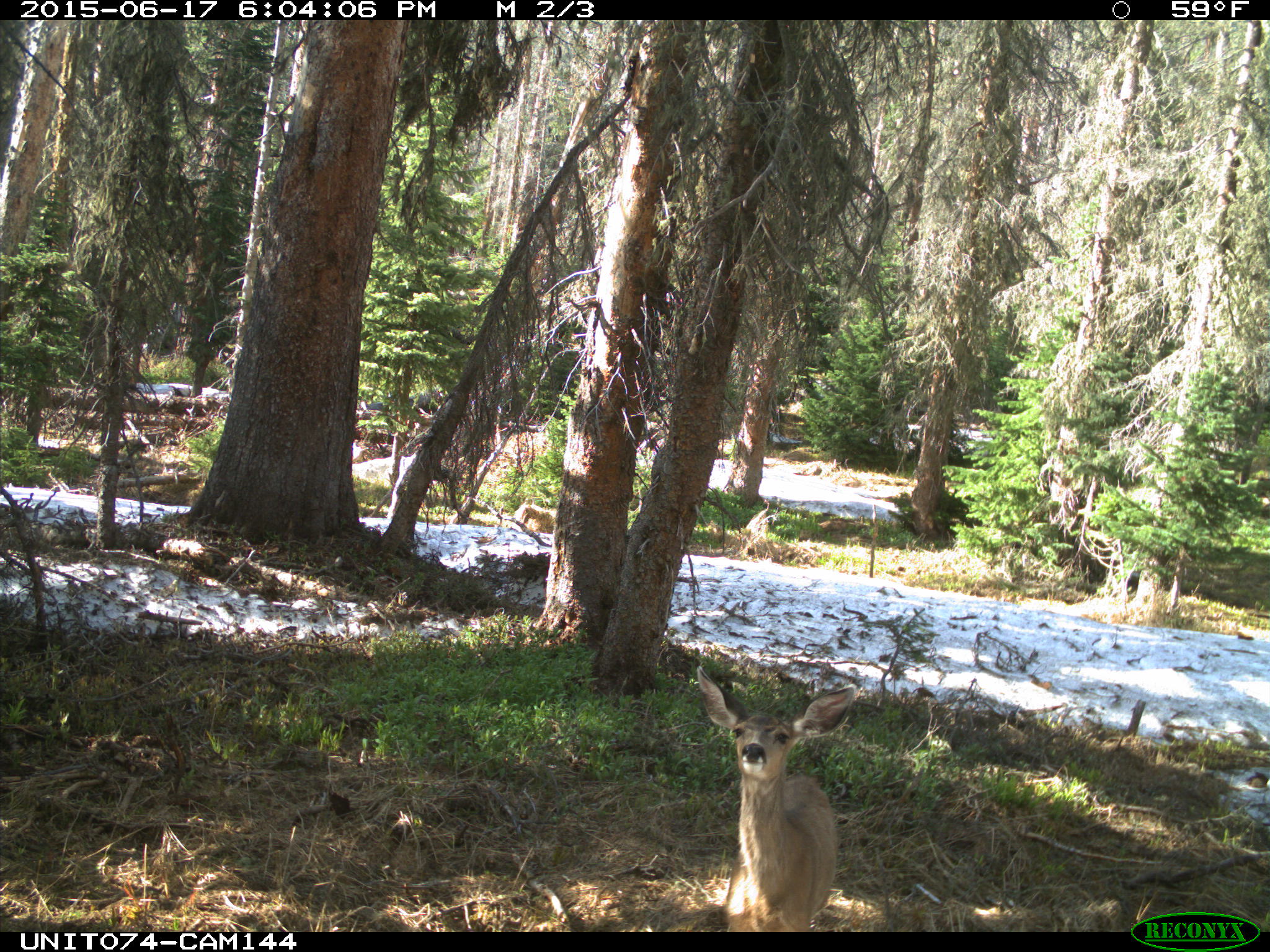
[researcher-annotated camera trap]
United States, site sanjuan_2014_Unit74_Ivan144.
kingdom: Animalia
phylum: Chordata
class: Mammalia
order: Artiodactyla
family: Cervidae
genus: Odocoileus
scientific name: Odocoileus hemionus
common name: mule deer